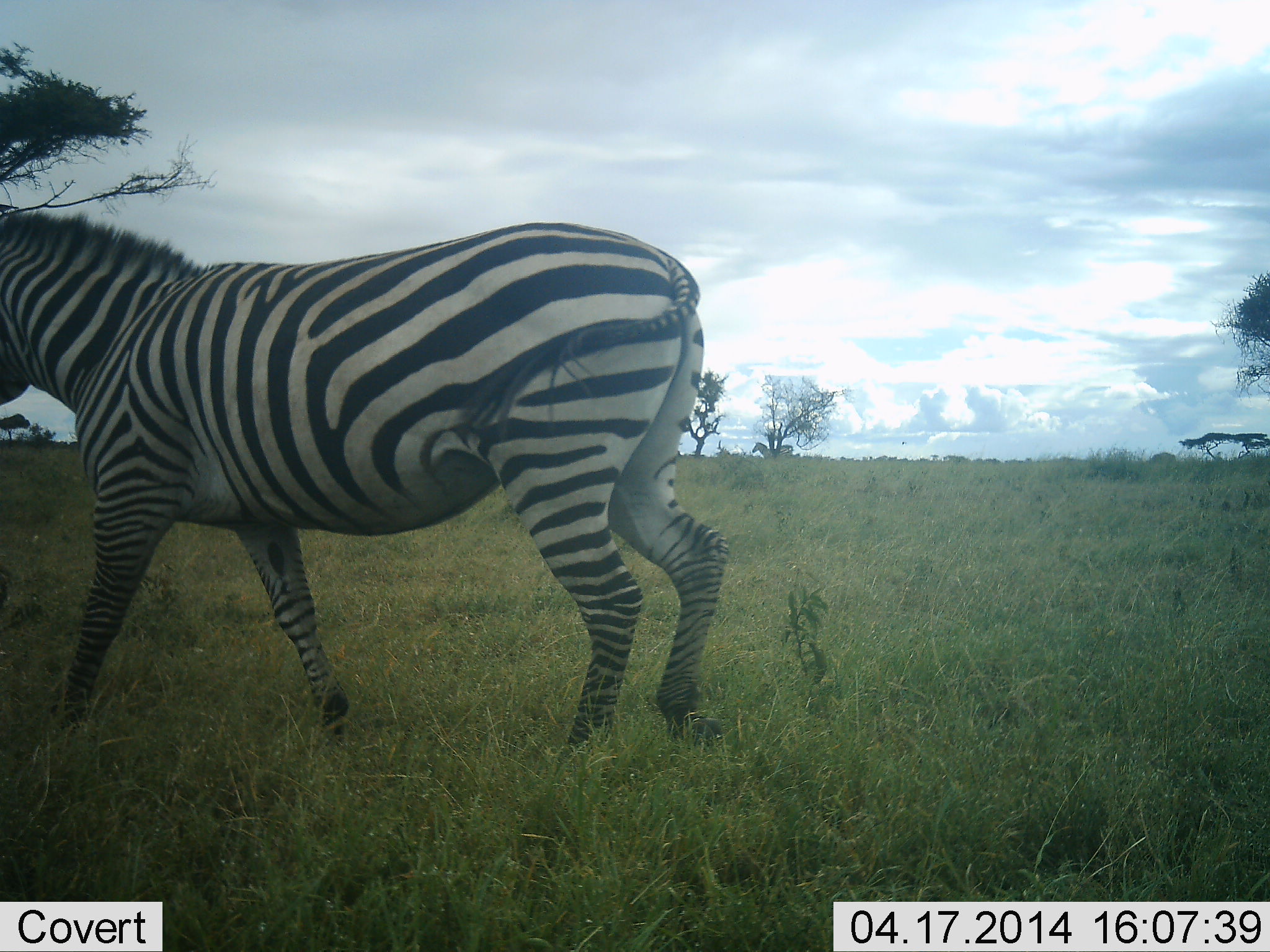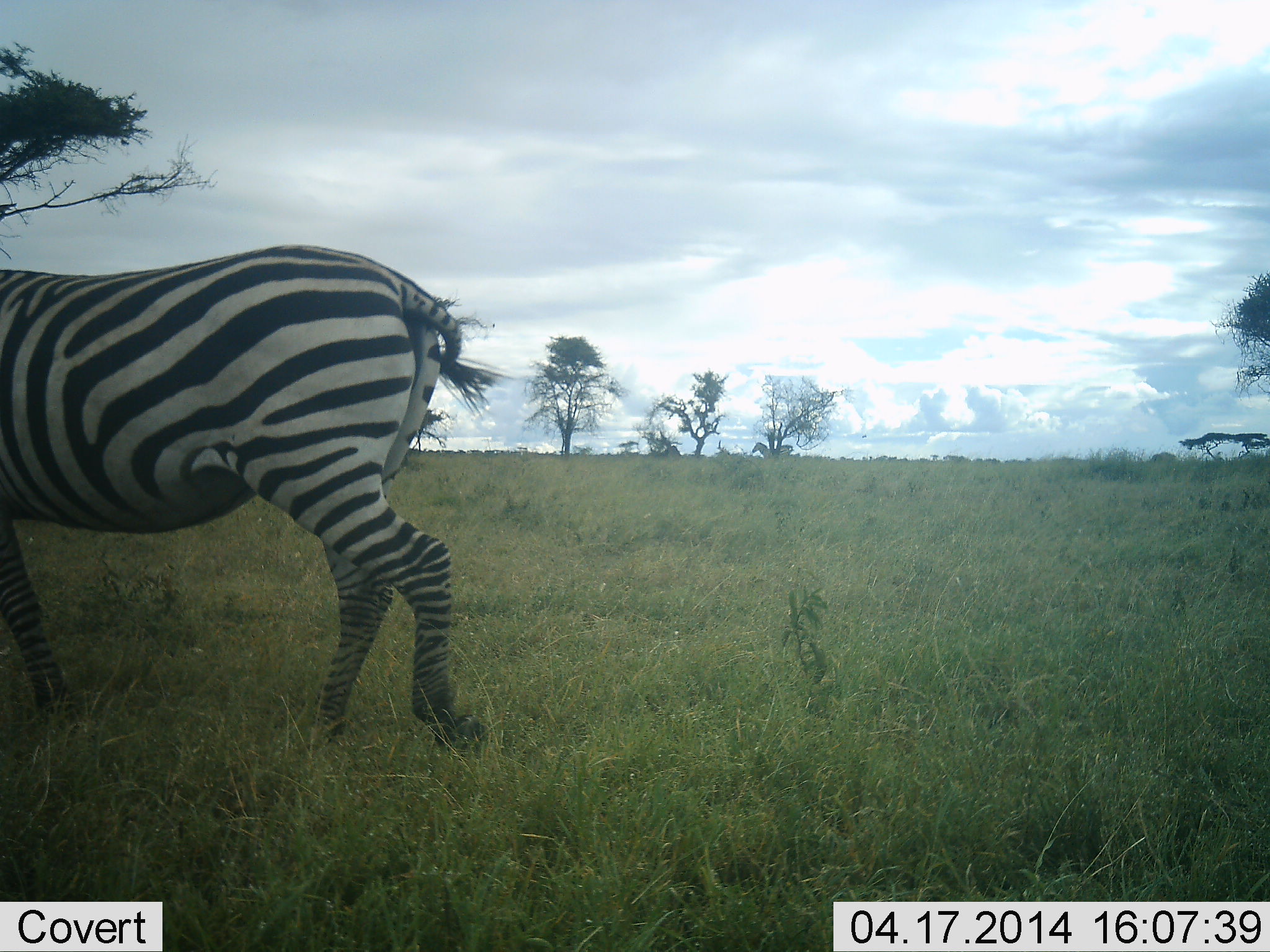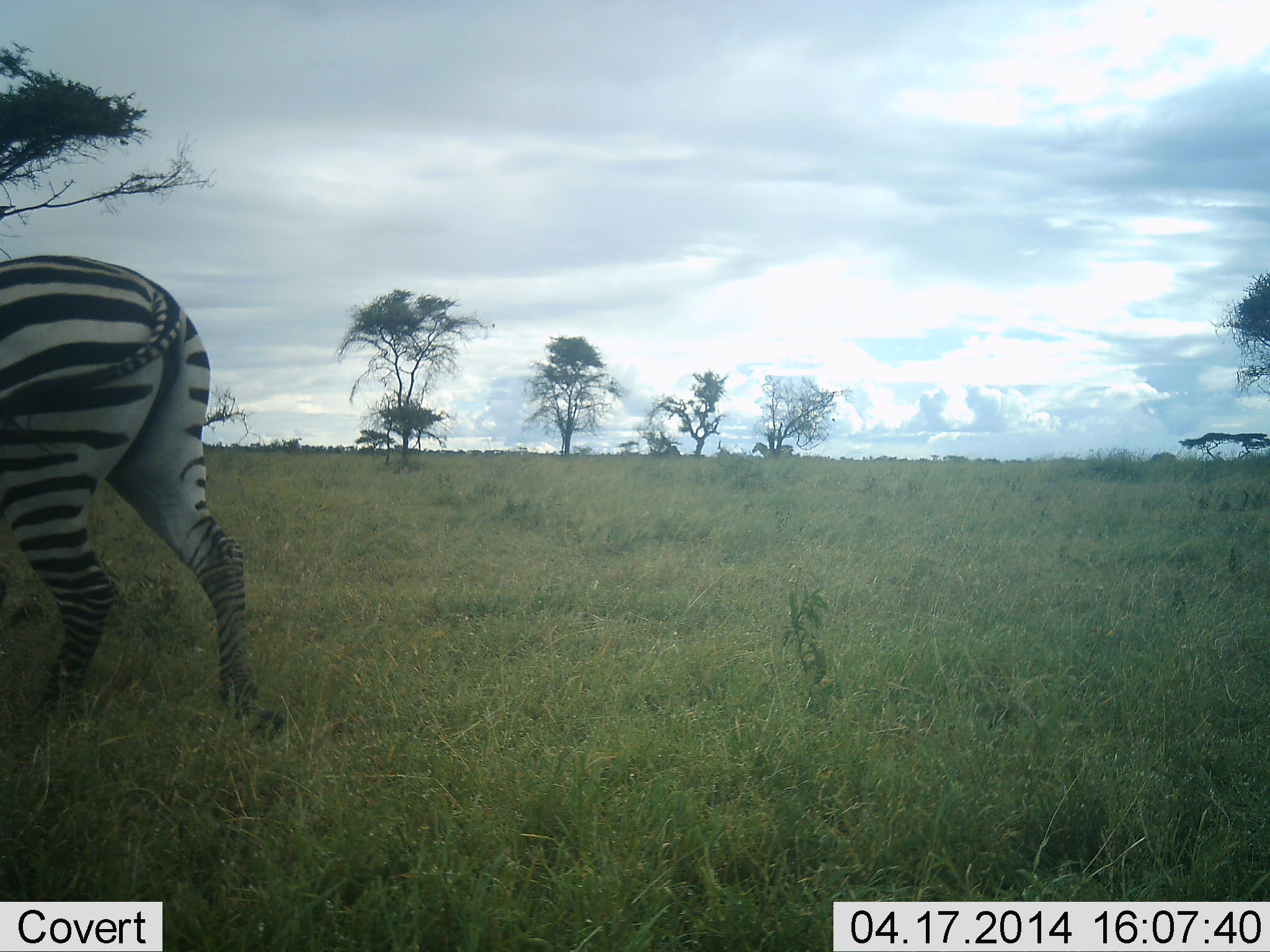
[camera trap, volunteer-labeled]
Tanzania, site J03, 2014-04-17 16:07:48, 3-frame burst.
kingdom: Animalia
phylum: Chordata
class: Mammalia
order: Perissodactyla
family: Equidae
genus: Equus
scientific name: Equus quagga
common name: plains zebra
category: zebra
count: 1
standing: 0%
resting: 0%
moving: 100%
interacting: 0%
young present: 0%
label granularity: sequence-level